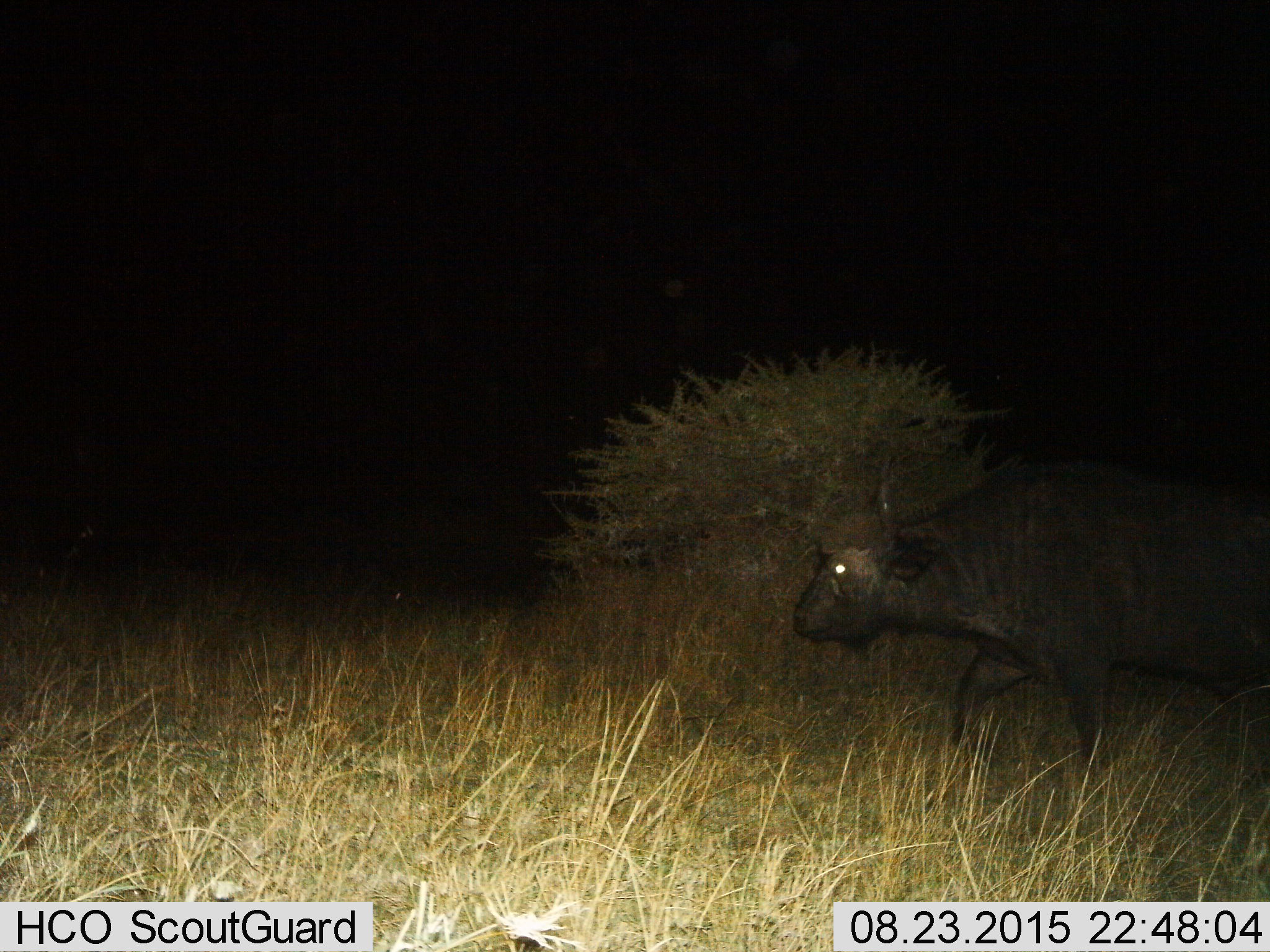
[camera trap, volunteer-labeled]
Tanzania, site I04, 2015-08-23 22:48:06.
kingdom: Animalia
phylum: Chordata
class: Mammalia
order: Artiodactyla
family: Bovidae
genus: Syncerus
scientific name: Syncerus caffer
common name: cape buffalo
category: buffalo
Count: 1.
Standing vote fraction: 0%.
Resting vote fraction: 0%.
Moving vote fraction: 100%.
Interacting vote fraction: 0%.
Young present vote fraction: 0%.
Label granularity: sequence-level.